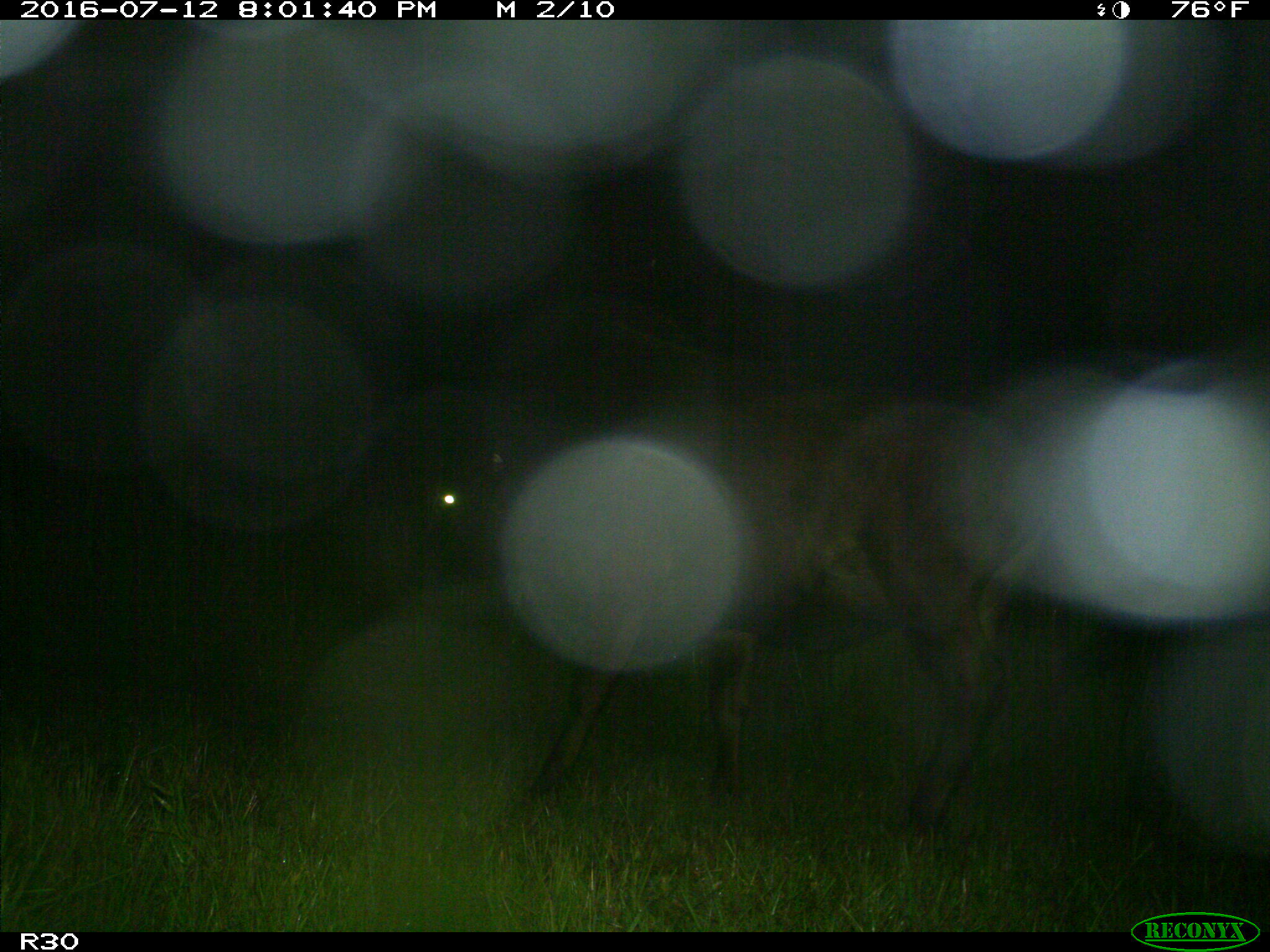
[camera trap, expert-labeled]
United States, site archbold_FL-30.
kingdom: Animalia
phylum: Chordata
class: Mammalia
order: Artiodactyla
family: Bovidae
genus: Bos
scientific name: Bos taurus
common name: domestic cow